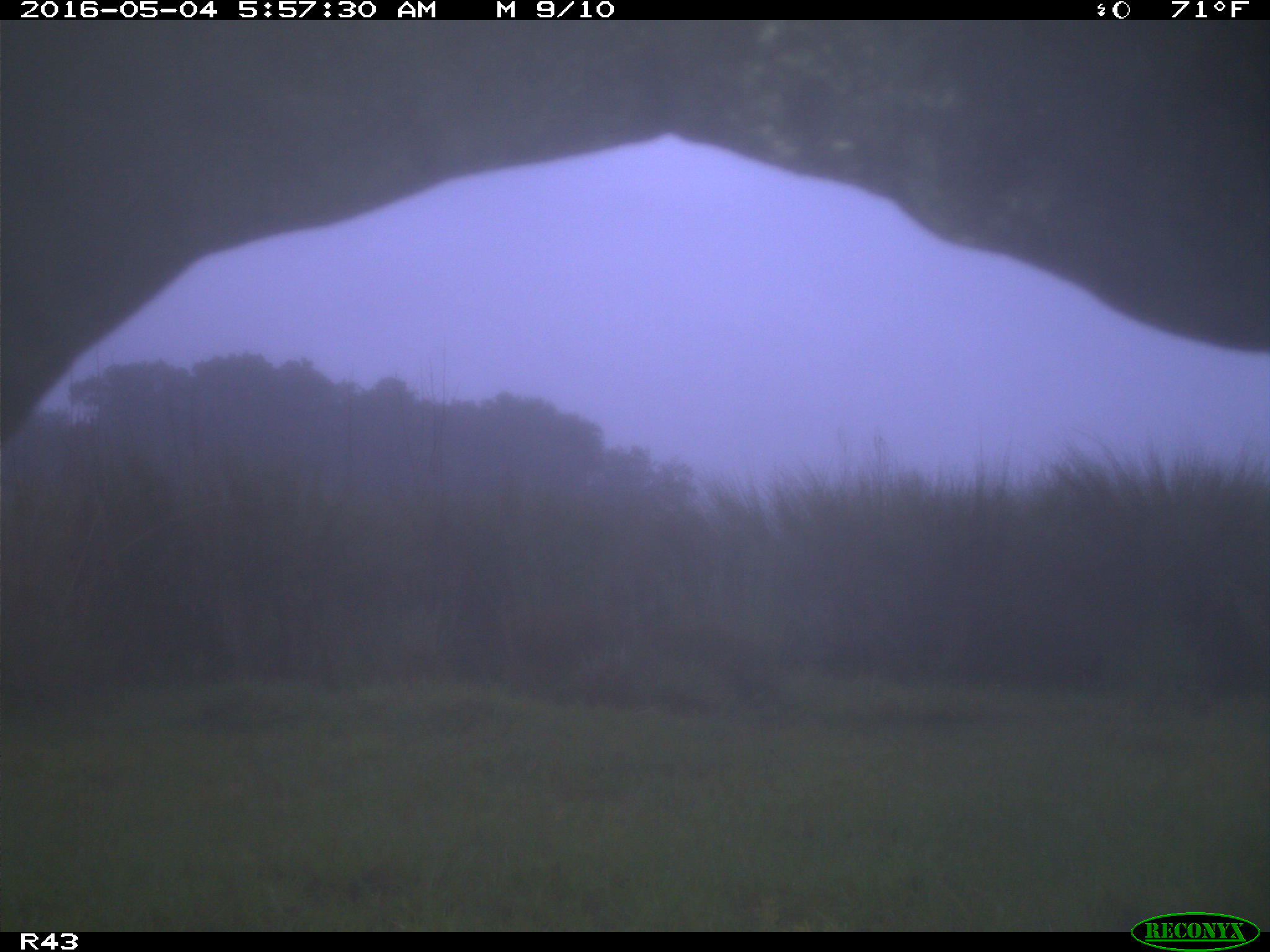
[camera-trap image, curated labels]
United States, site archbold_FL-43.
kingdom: Animalia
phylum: Chordata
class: Mammalia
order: Artiodactyla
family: Bovidae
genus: Bos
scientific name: Bos taurus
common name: domestic cow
Bos taurus (domestic cow).